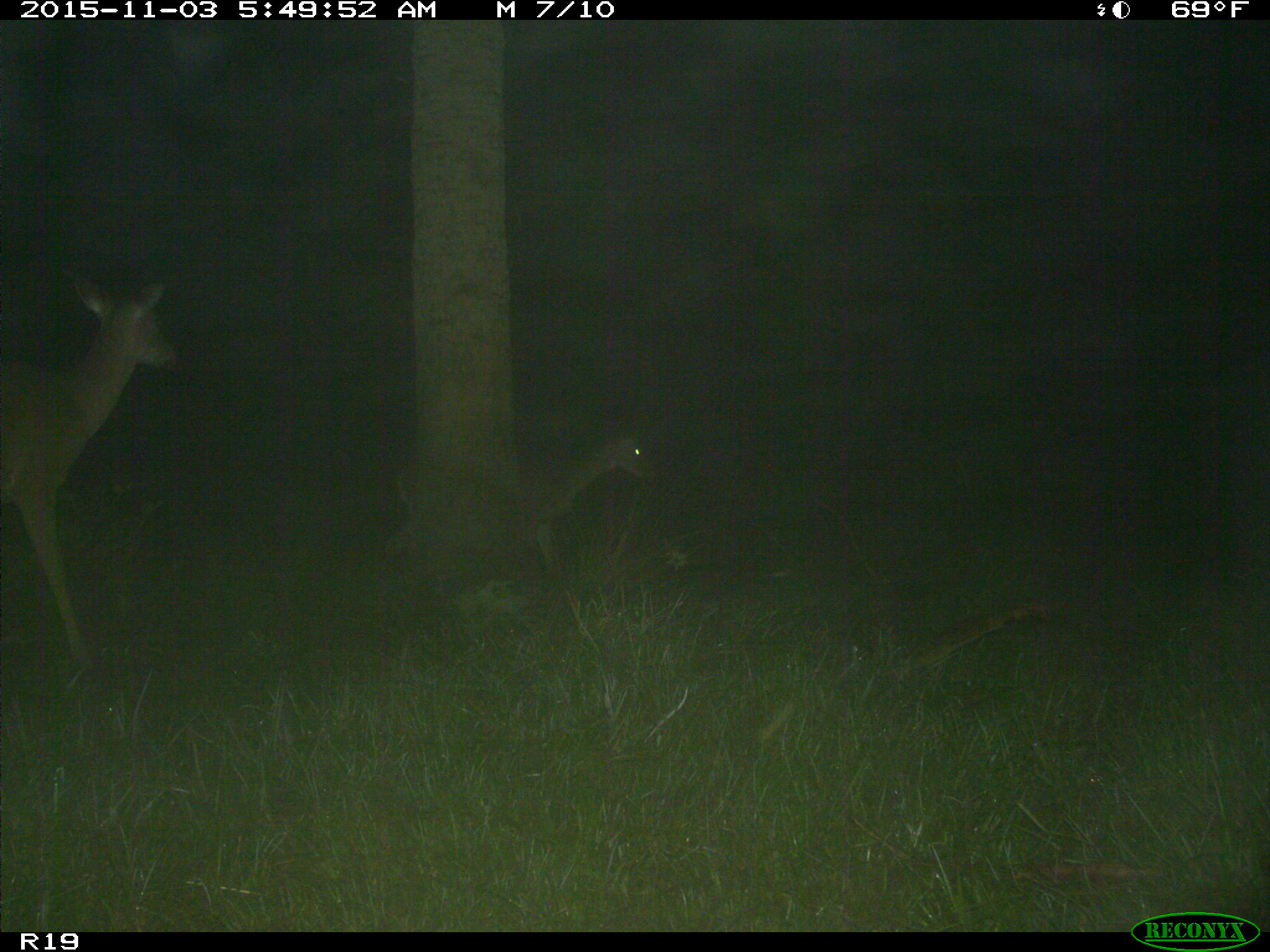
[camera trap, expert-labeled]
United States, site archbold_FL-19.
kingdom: Animalia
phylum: Chordata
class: Mammalia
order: Artiodactyla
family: Cervidae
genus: Odocoileus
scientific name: Odocoileus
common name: deer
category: unidentified deer